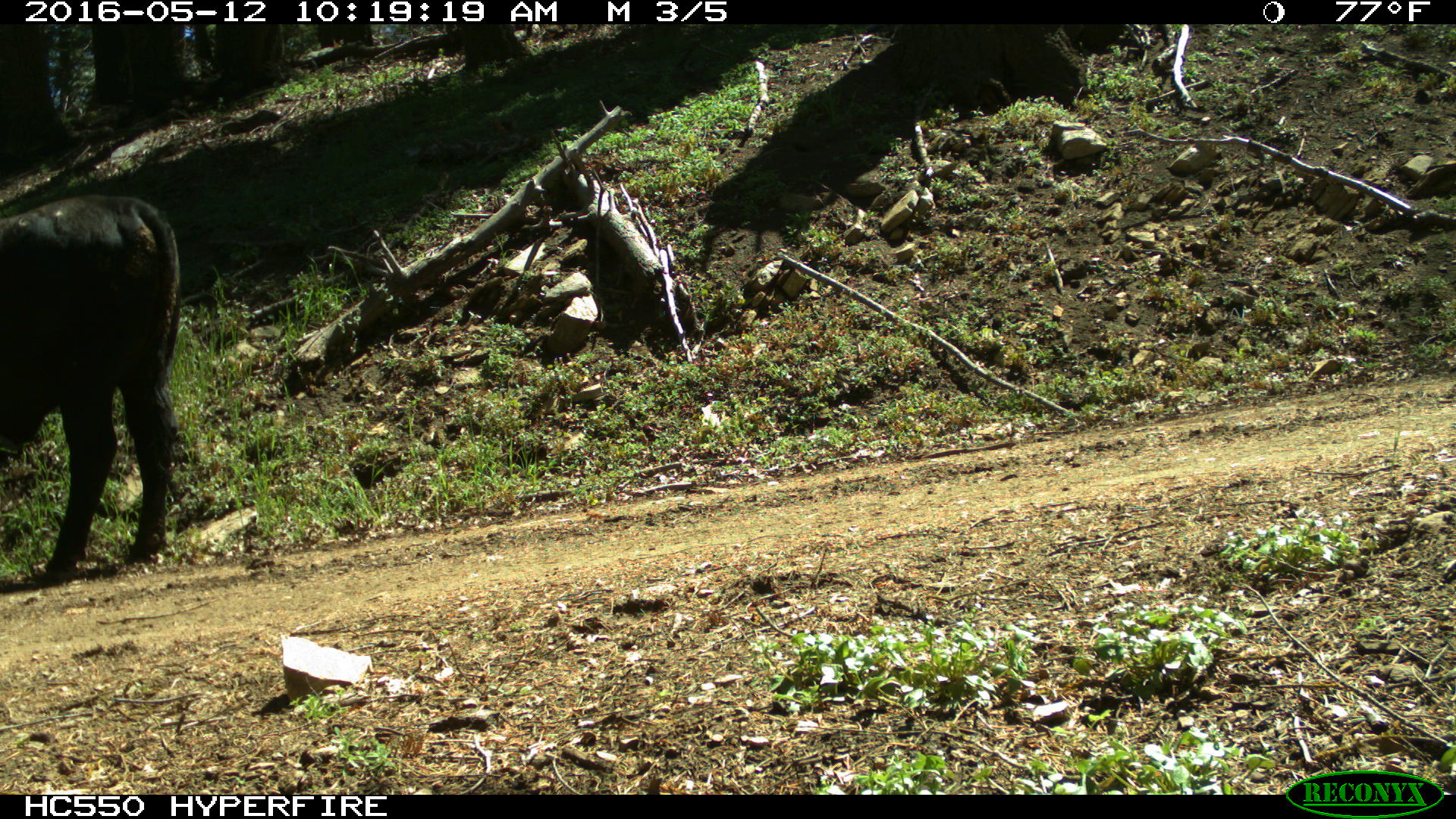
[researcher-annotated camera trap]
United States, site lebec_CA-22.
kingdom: Animalia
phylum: Chordata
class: Mammalia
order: Artiodactyla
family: Bovidae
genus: Bos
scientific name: Bos taurus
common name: domestic cow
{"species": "Bos taurus (domestic cow)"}